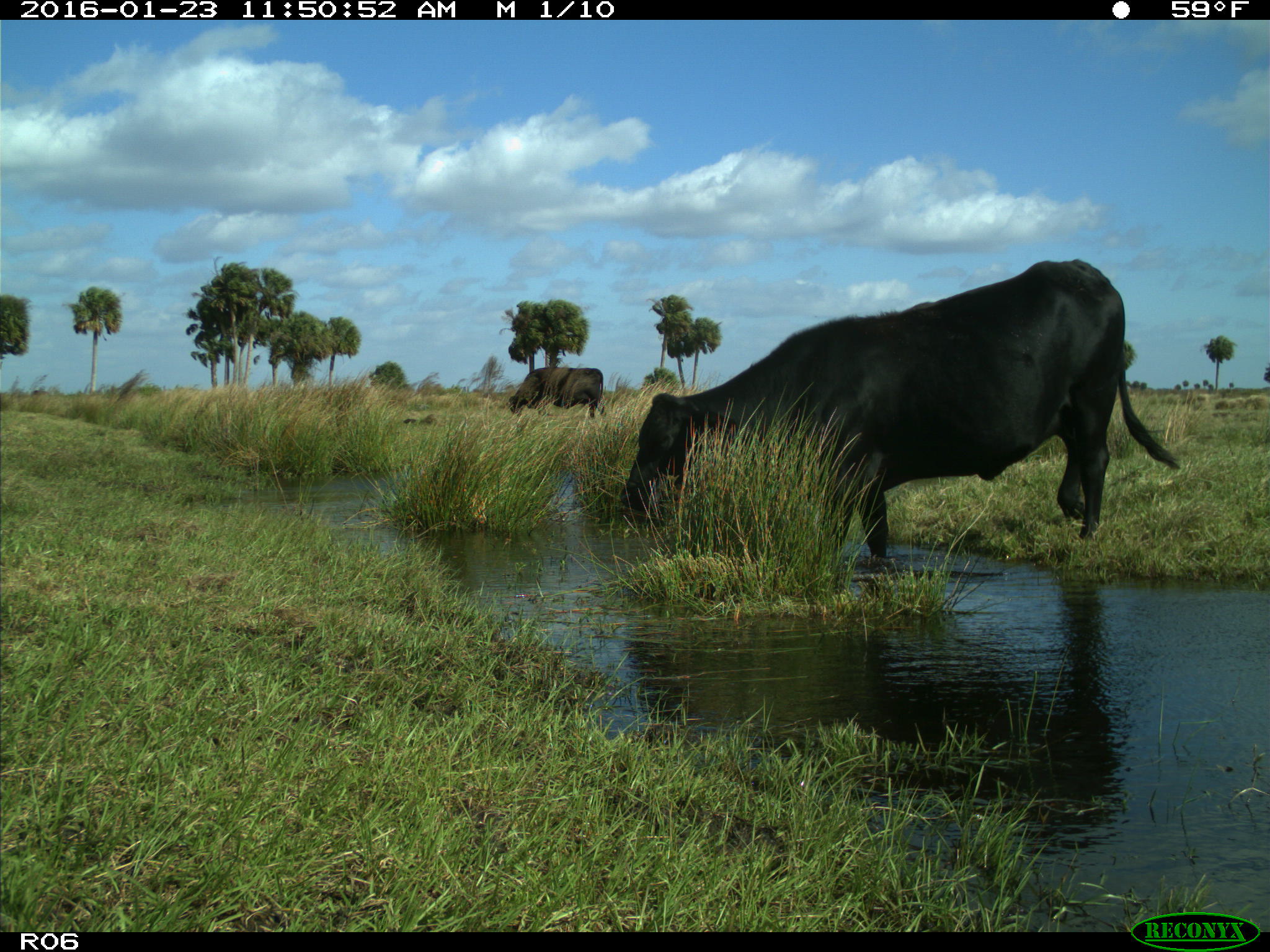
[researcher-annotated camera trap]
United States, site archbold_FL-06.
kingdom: Animalia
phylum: Chordata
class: Mammalia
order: Artiodactyla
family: Bovidae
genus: Bos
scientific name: Bos taurus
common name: domestic cow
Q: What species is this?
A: Bos taurus (domestic cow).